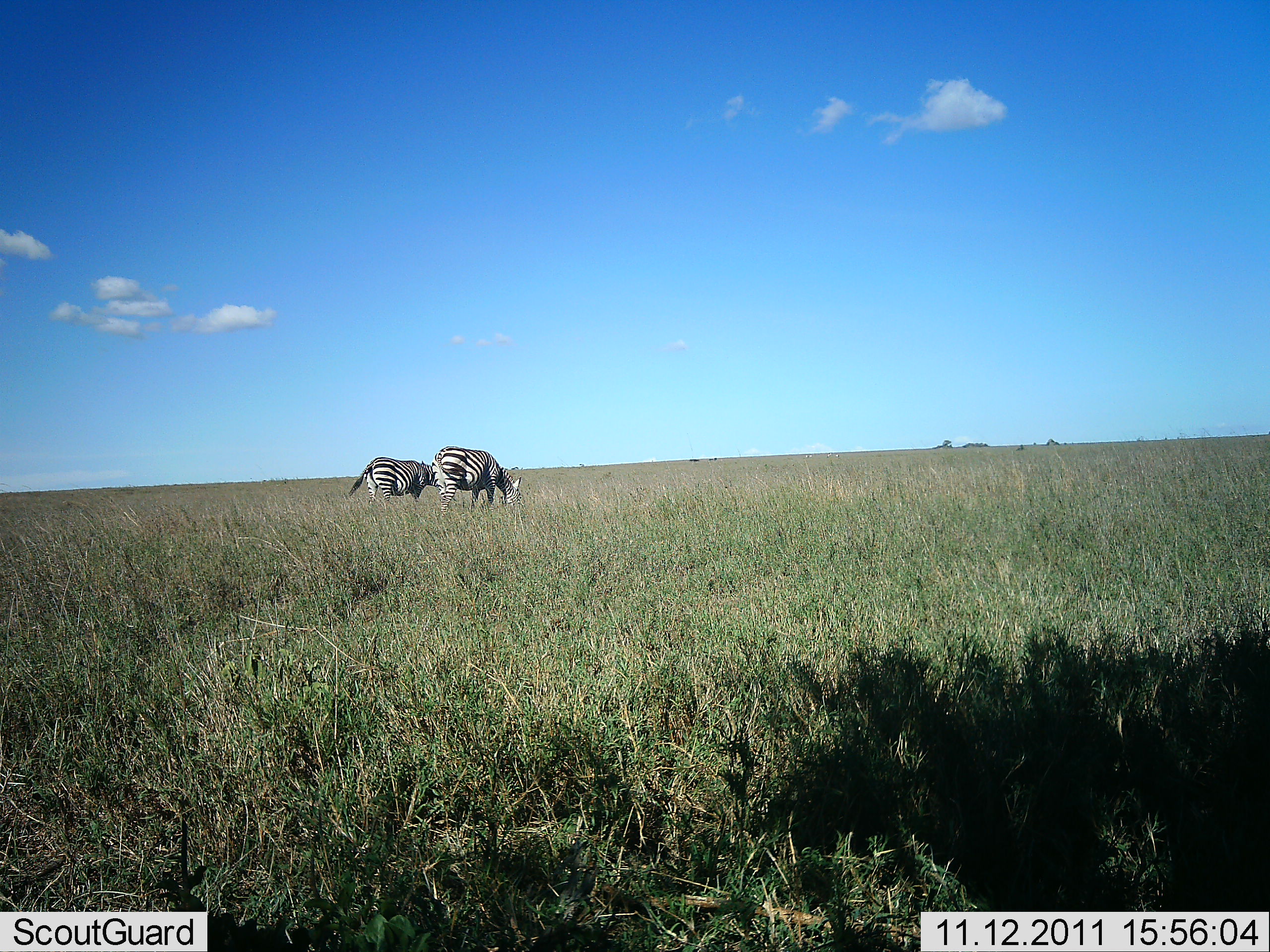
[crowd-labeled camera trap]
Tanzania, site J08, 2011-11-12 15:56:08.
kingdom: Animalia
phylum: Chordata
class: Mammalia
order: Perissodactyla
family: Equidae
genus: Equus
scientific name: Equus quagga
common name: plains zebra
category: zebra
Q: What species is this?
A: Zebra (plains zebra) (Equus quagga).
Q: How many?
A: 2.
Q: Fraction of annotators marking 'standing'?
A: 40%.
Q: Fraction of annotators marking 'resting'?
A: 0%.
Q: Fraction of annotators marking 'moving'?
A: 0%.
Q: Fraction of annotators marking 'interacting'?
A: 0%.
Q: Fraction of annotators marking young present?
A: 0%.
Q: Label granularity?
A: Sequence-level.